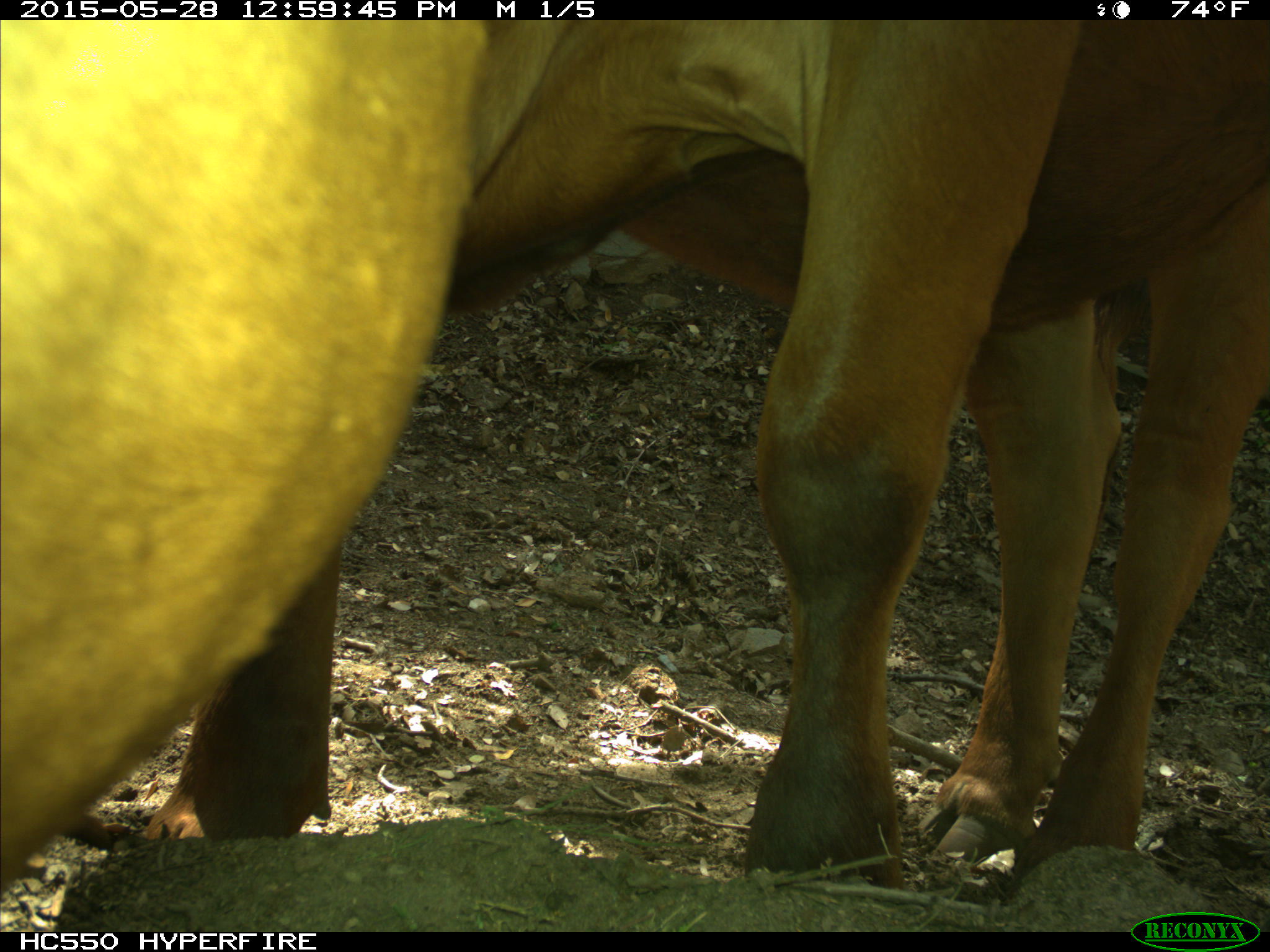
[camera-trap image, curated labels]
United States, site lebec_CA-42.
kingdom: Animalia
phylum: Chordata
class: Mammalia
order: Artiodactyla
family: Bovidae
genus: Bos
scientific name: Bos taurus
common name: domestic cow